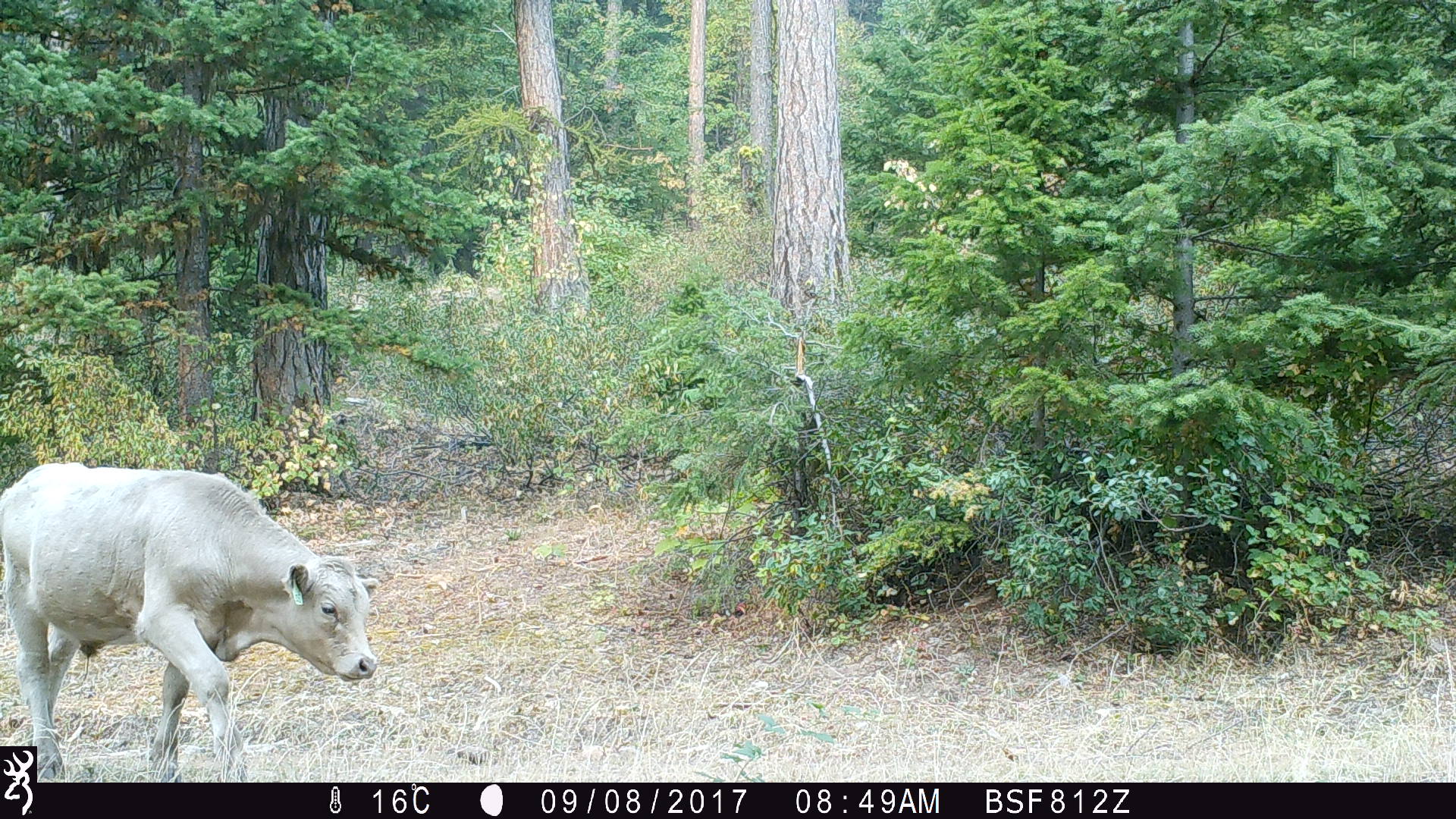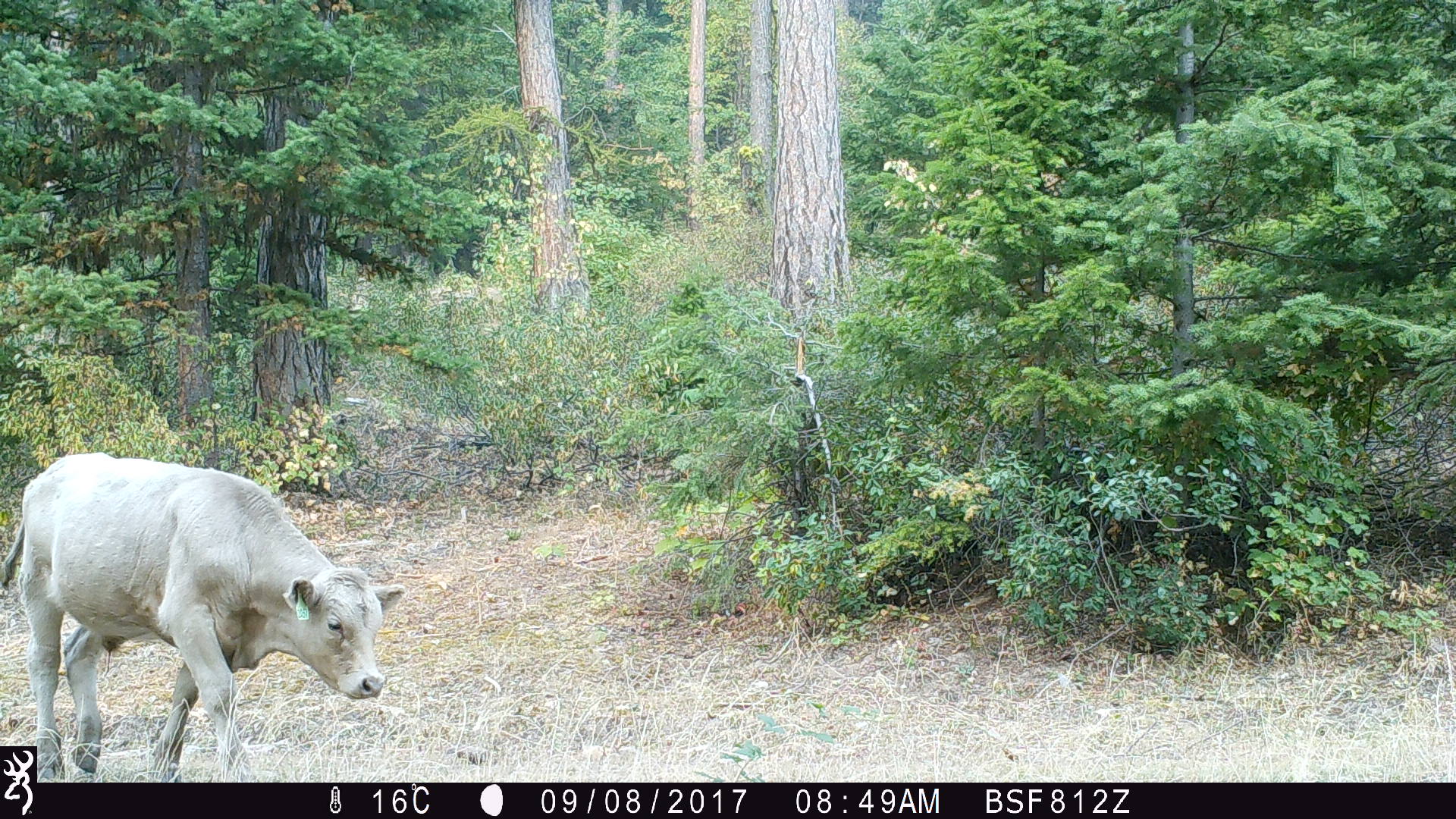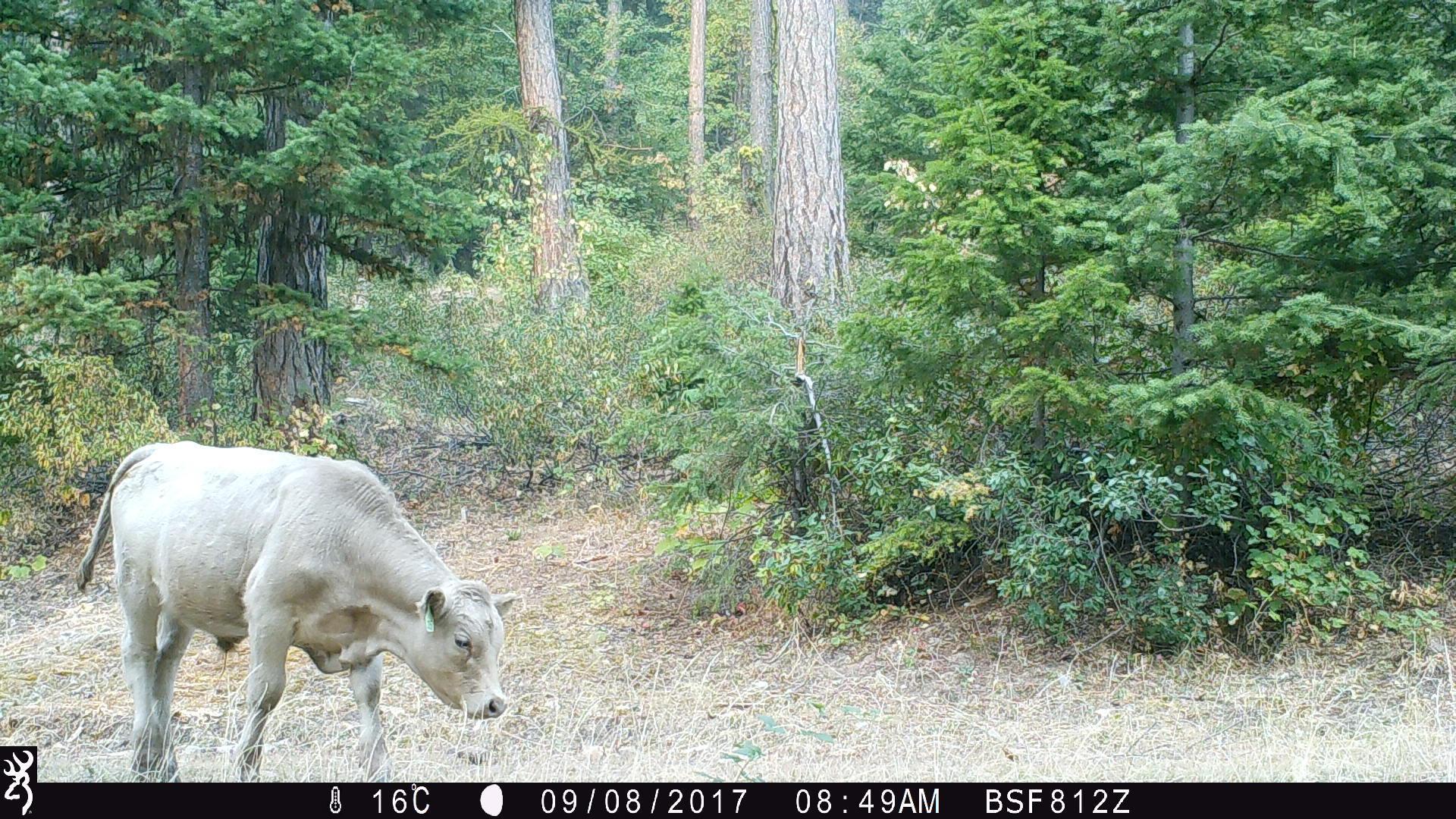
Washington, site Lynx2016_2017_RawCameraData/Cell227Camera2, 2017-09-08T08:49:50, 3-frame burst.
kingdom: Animalia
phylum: Chordata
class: Mammalia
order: Artiodactyla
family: Bovidae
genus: Bos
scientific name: Bos taurus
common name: domestic cattle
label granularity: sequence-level